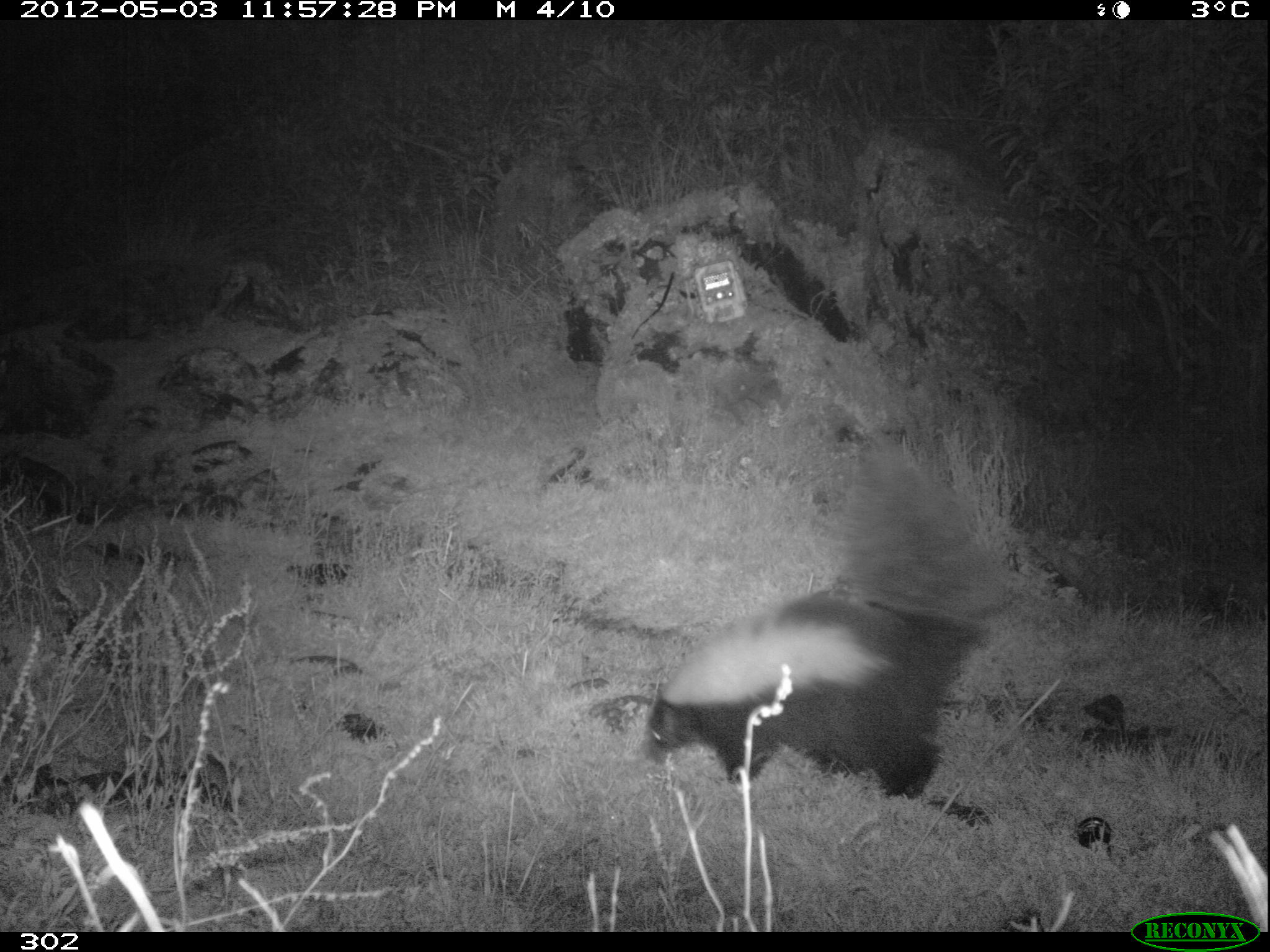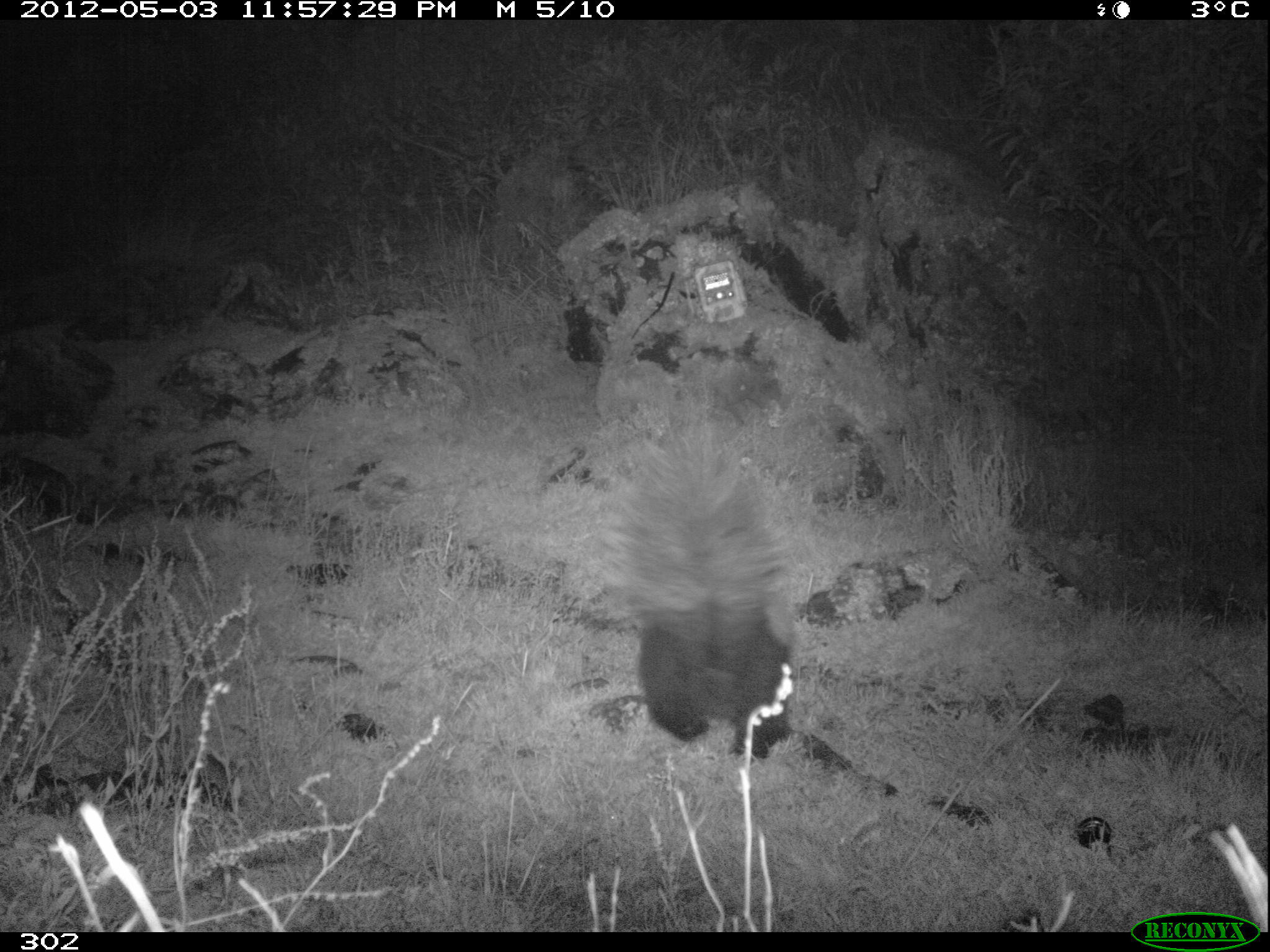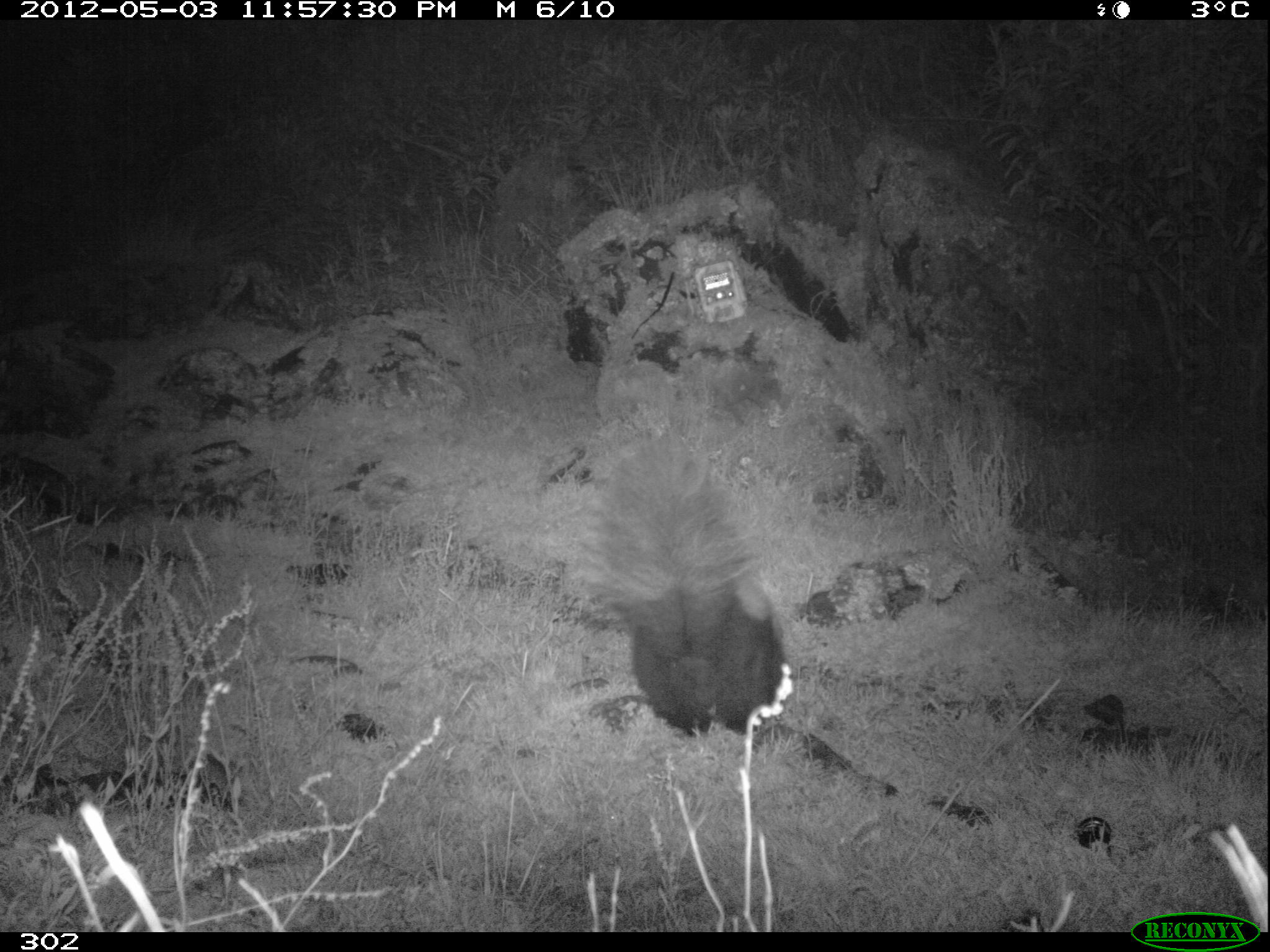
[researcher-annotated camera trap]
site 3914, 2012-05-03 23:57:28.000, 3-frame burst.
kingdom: Animalia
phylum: Chordata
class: Mammalia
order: Carnivora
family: Mephitidae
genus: Conepatus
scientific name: Conepatus chinga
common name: molina's hog-nosed skunk